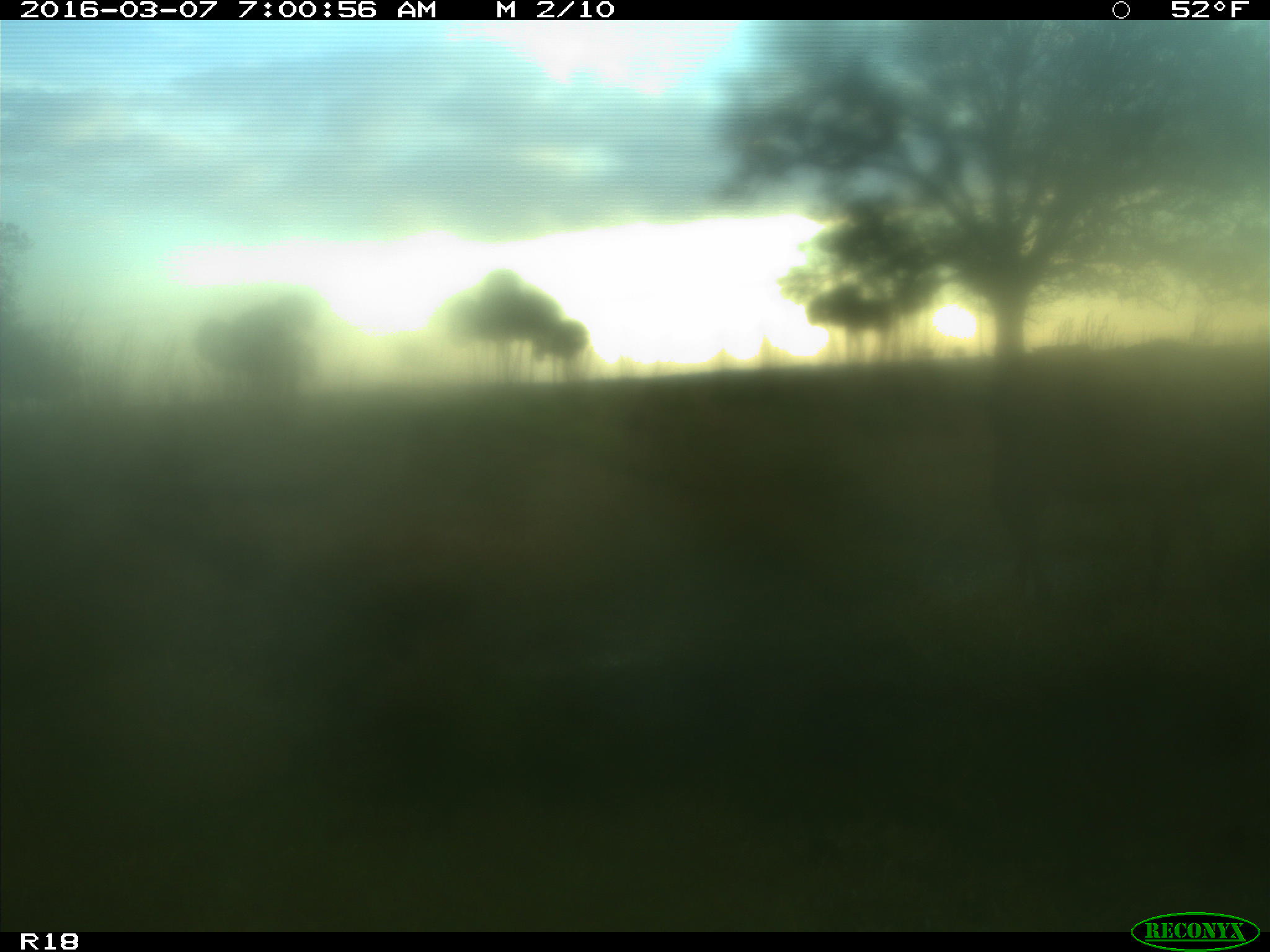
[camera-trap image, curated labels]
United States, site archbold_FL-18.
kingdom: Animalia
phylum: Chordata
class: Mammalia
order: Artiodactyla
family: Bovidae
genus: Bos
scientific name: Bos taurus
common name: domestic cow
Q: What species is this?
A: Bos taurus (domestic cow).